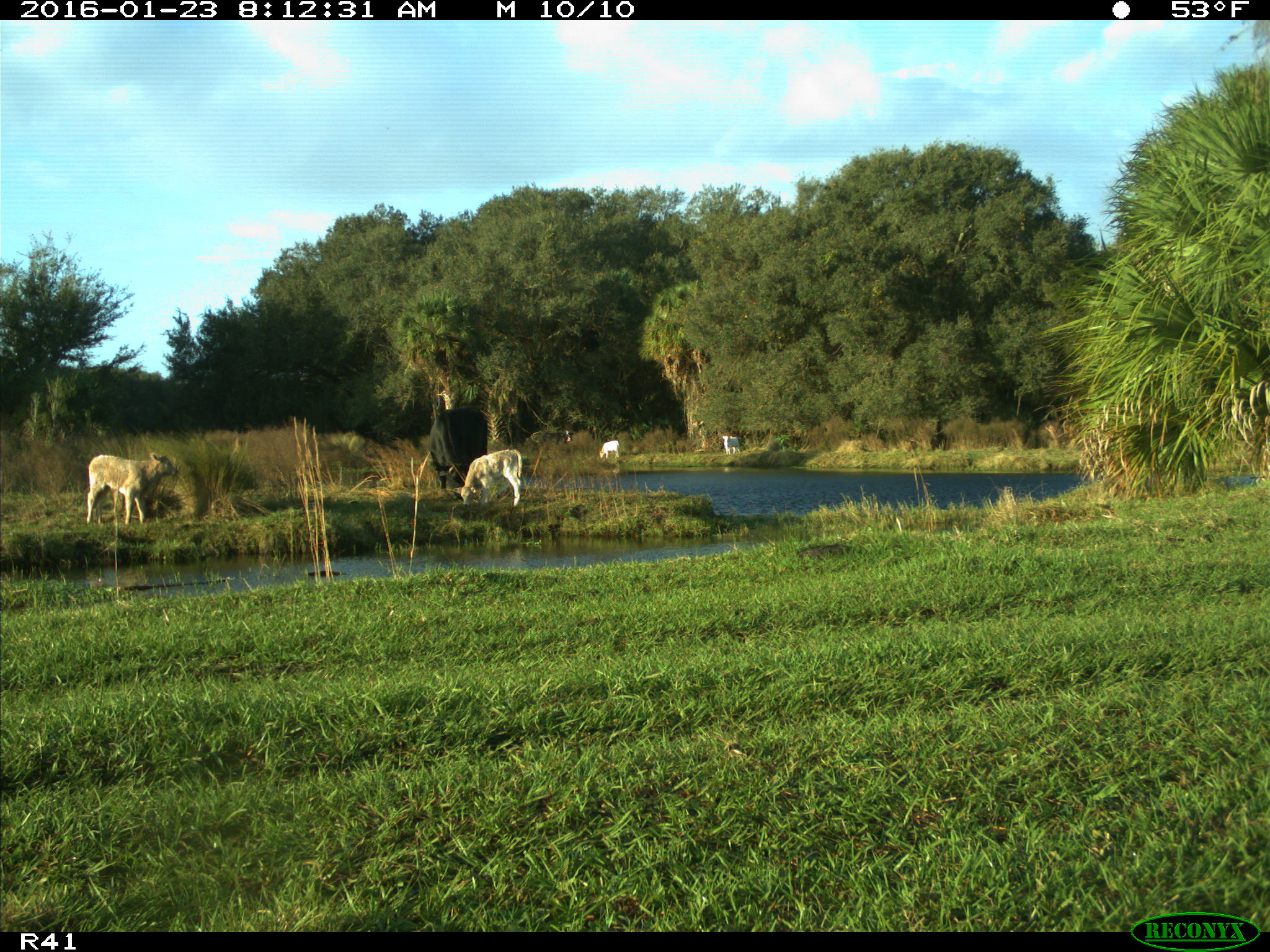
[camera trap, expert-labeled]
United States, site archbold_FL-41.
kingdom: Animalia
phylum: Chordata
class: Mammalia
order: Artiodactyla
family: Bovidae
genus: Bos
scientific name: Bos taurus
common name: domestic cow